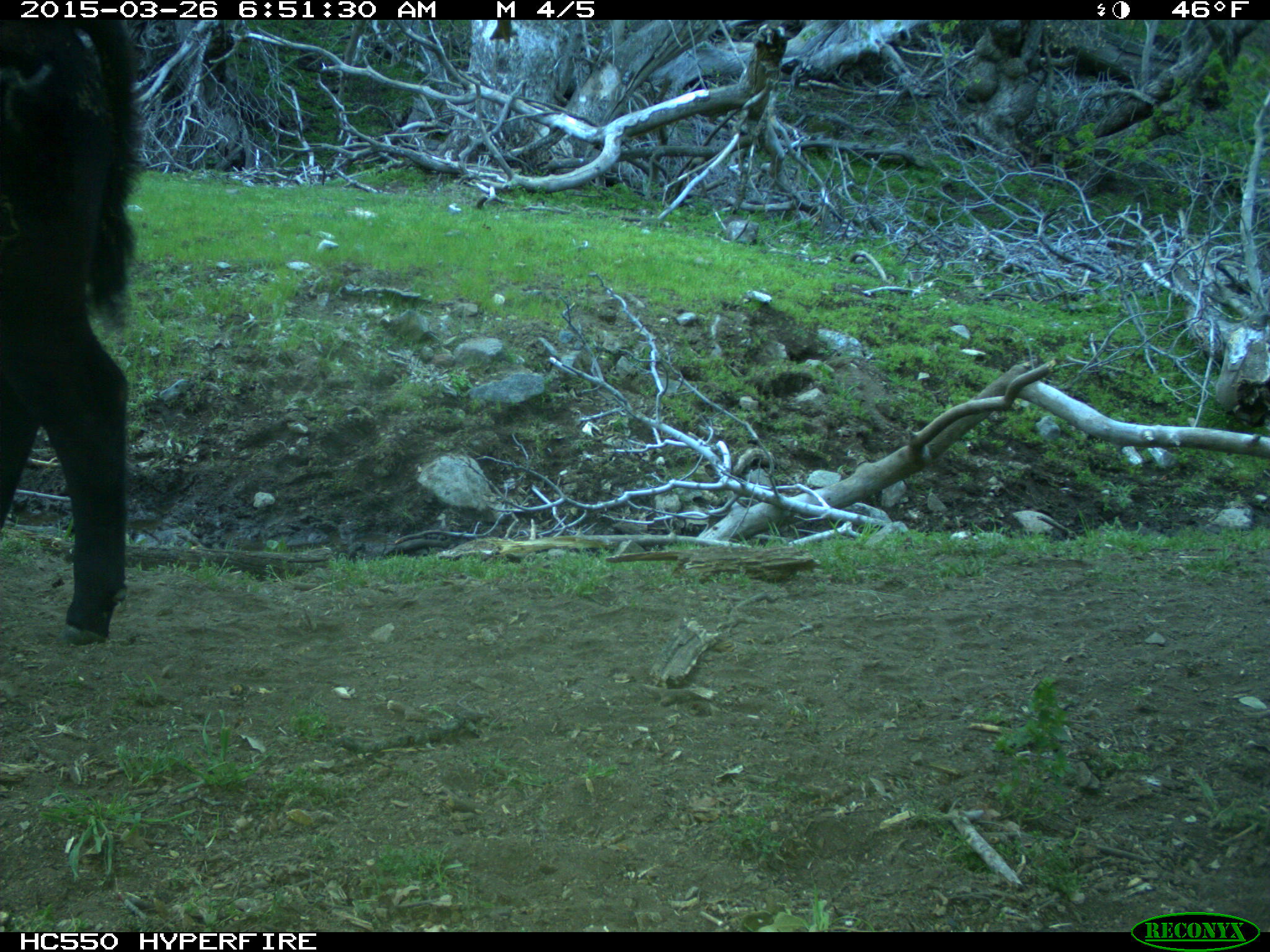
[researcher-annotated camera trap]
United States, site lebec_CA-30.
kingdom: Animalia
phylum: Chordata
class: Mammalia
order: Artiodactyla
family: Bovidae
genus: Bos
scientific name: Bos taurus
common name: domestic cow